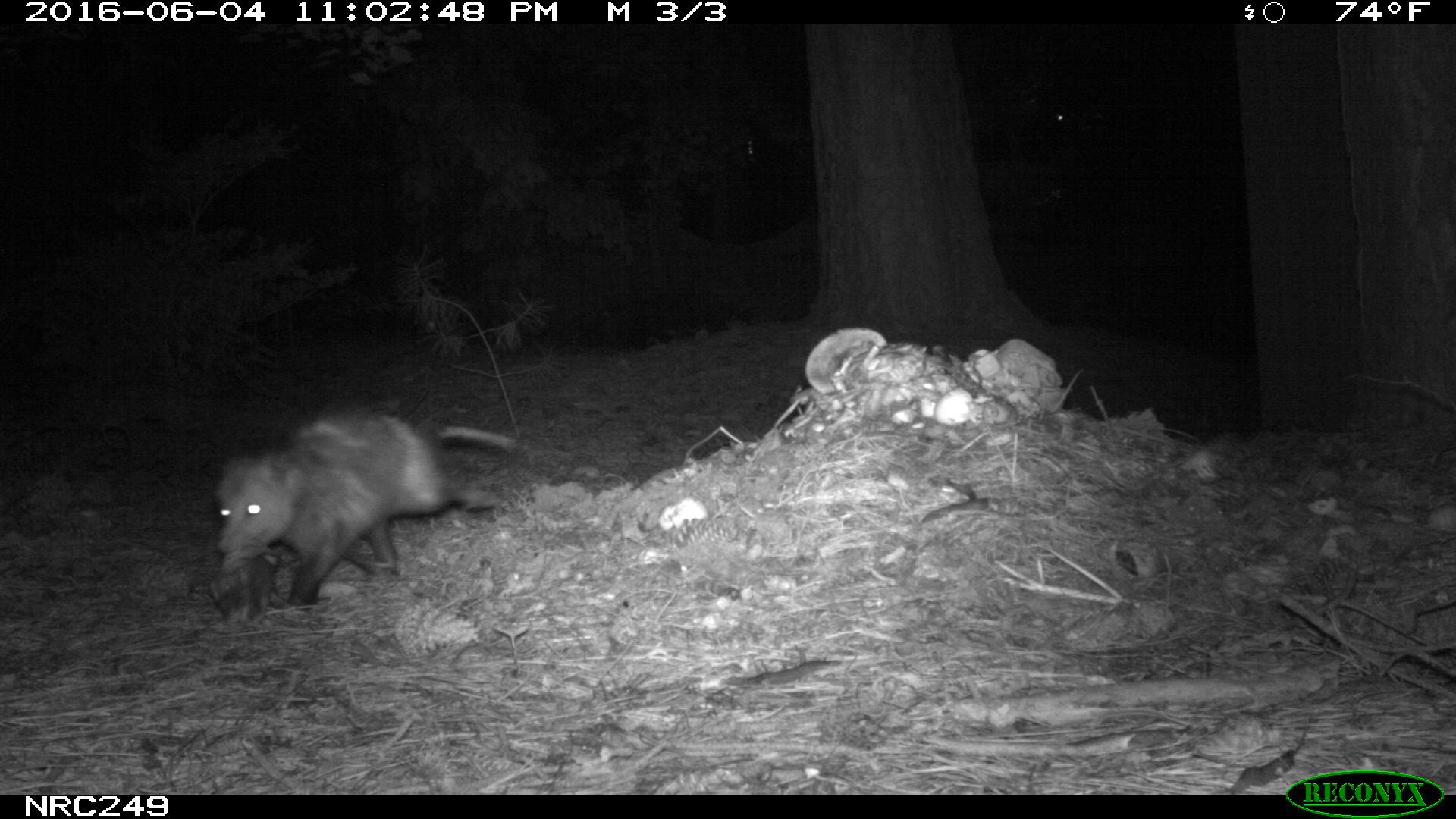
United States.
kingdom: Animalia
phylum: Chordata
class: Mammalia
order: Didelphimorphia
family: Didelphidae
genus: Didelphis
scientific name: Didelphis virginiana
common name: virginia opossum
Virginia Opossum (Didelphis virginiana).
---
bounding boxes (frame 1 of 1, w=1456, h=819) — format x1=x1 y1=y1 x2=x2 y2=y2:
Virginia Opossum: x1=202 y1=397 x2=522 y2=621